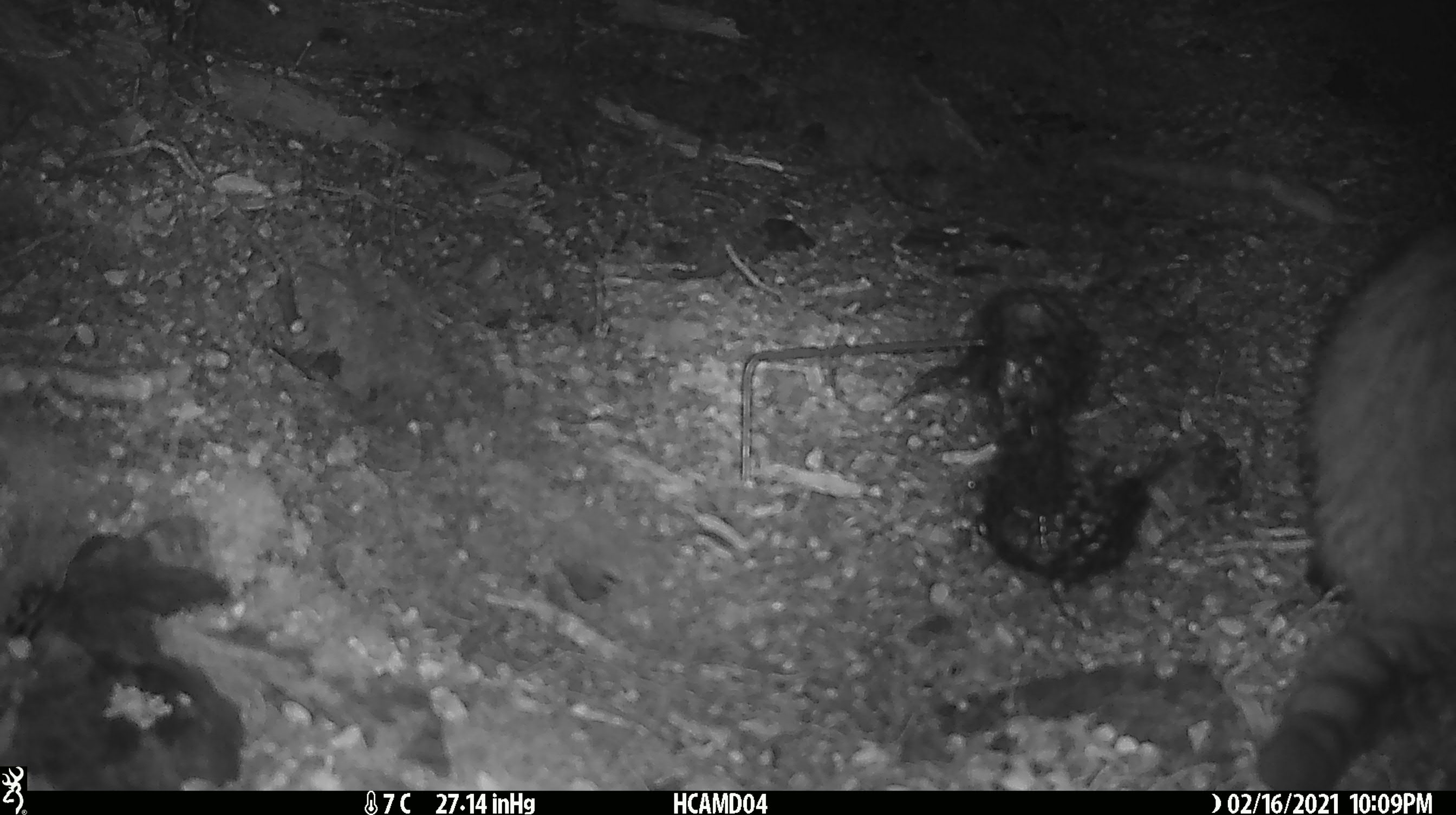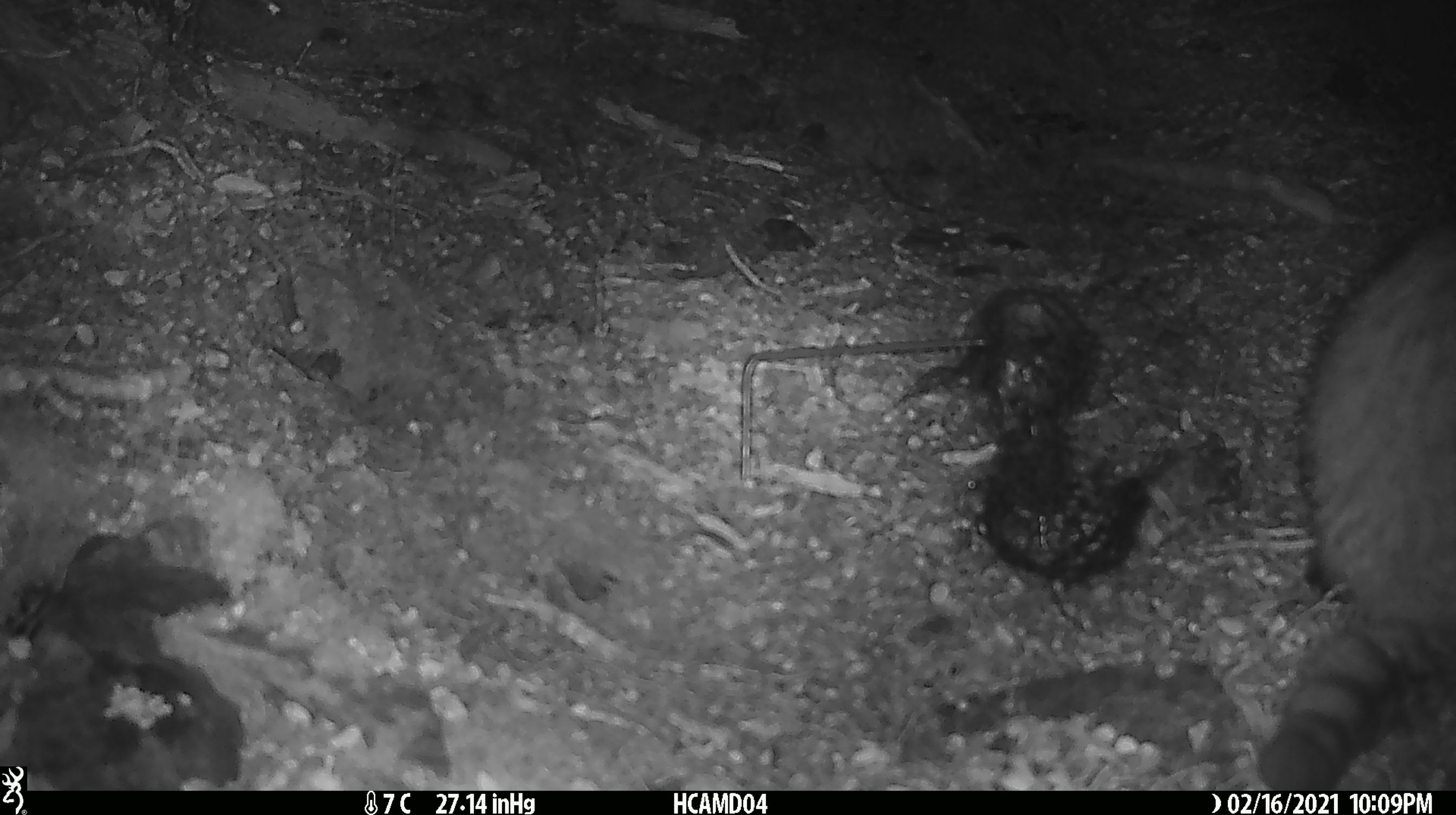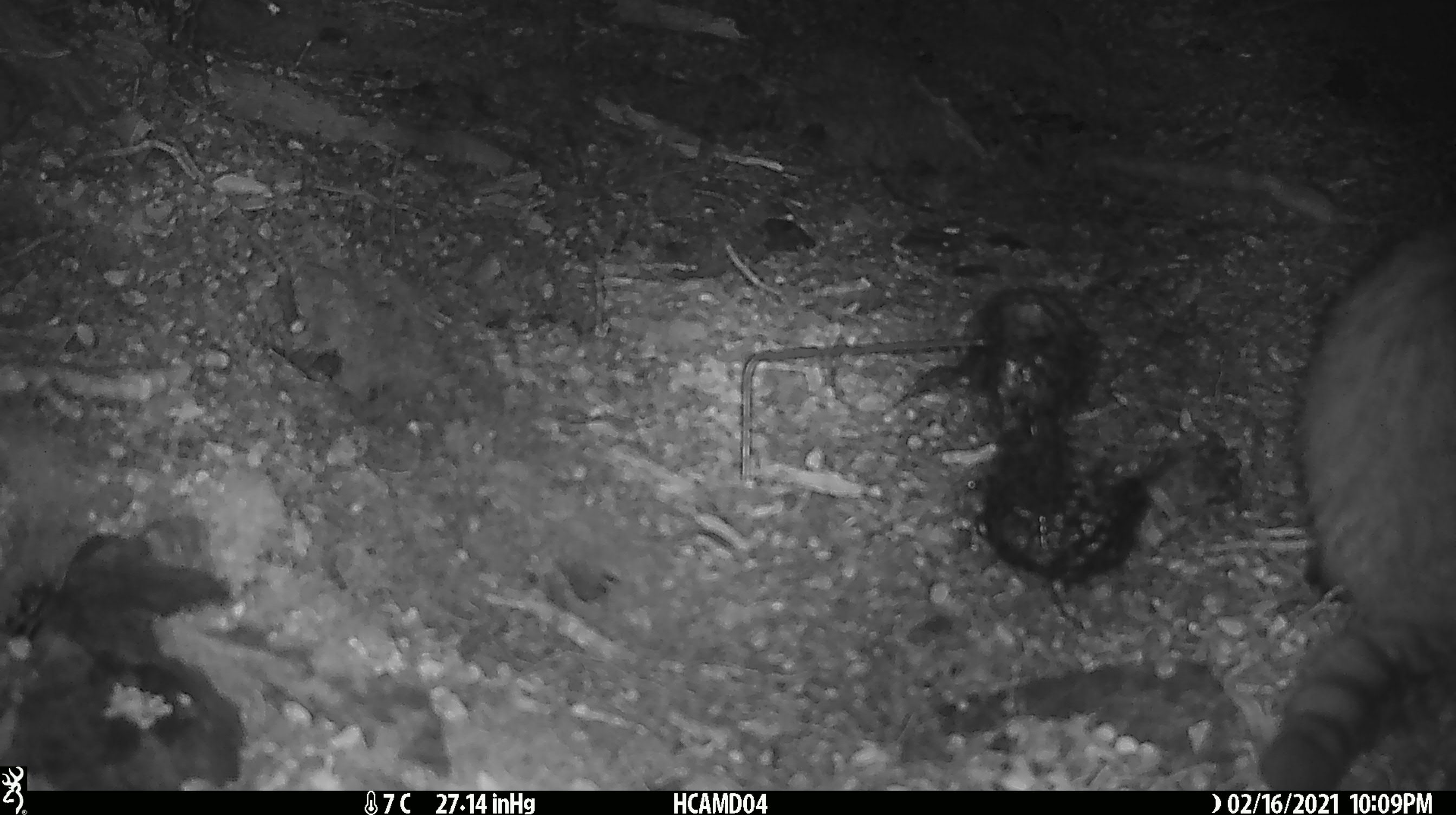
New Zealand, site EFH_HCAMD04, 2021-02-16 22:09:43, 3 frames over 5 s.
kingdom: Animalia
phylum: Chordata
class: Mammalia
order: Carnivora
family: Felidae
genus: Felis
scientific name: Felis catus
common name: domestic cat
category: cat